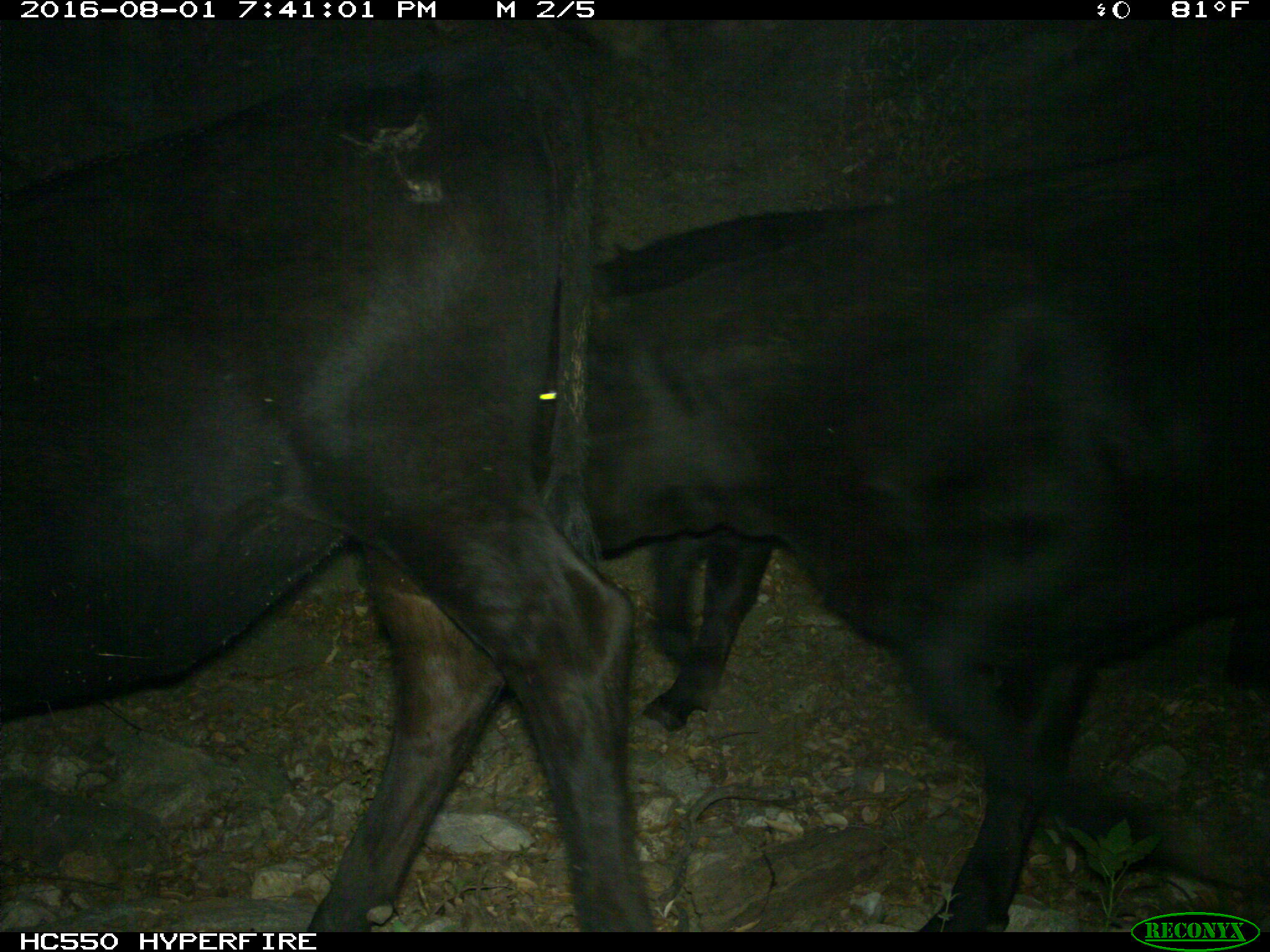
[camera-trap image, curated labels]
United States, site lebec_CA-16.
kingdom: Animalia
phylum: Chordata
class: Mammalia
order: Artiodactyla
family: Bovidae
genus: Bos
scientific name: Bos taurus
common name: domestic cow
Bos taurus (domestic cow).